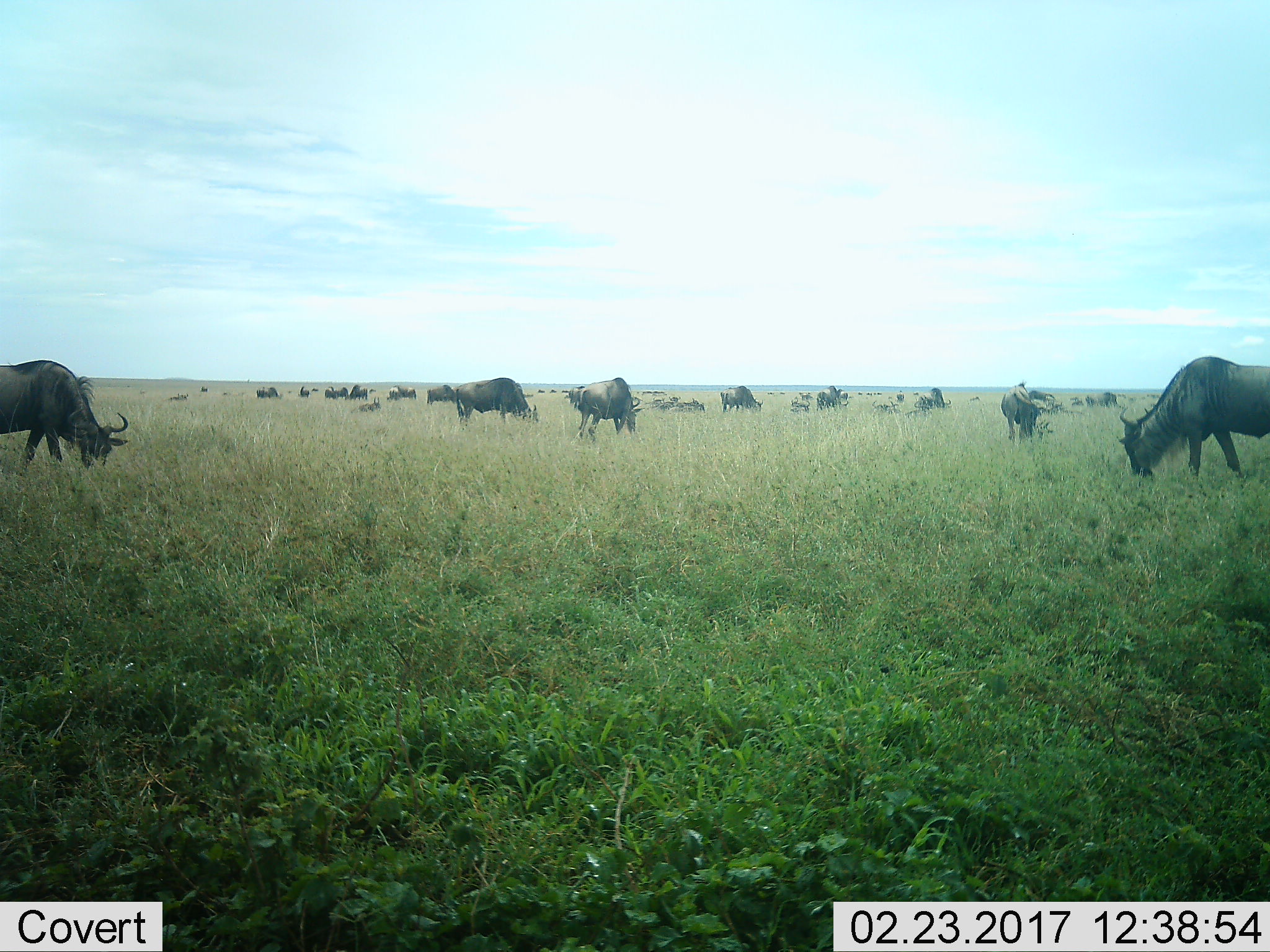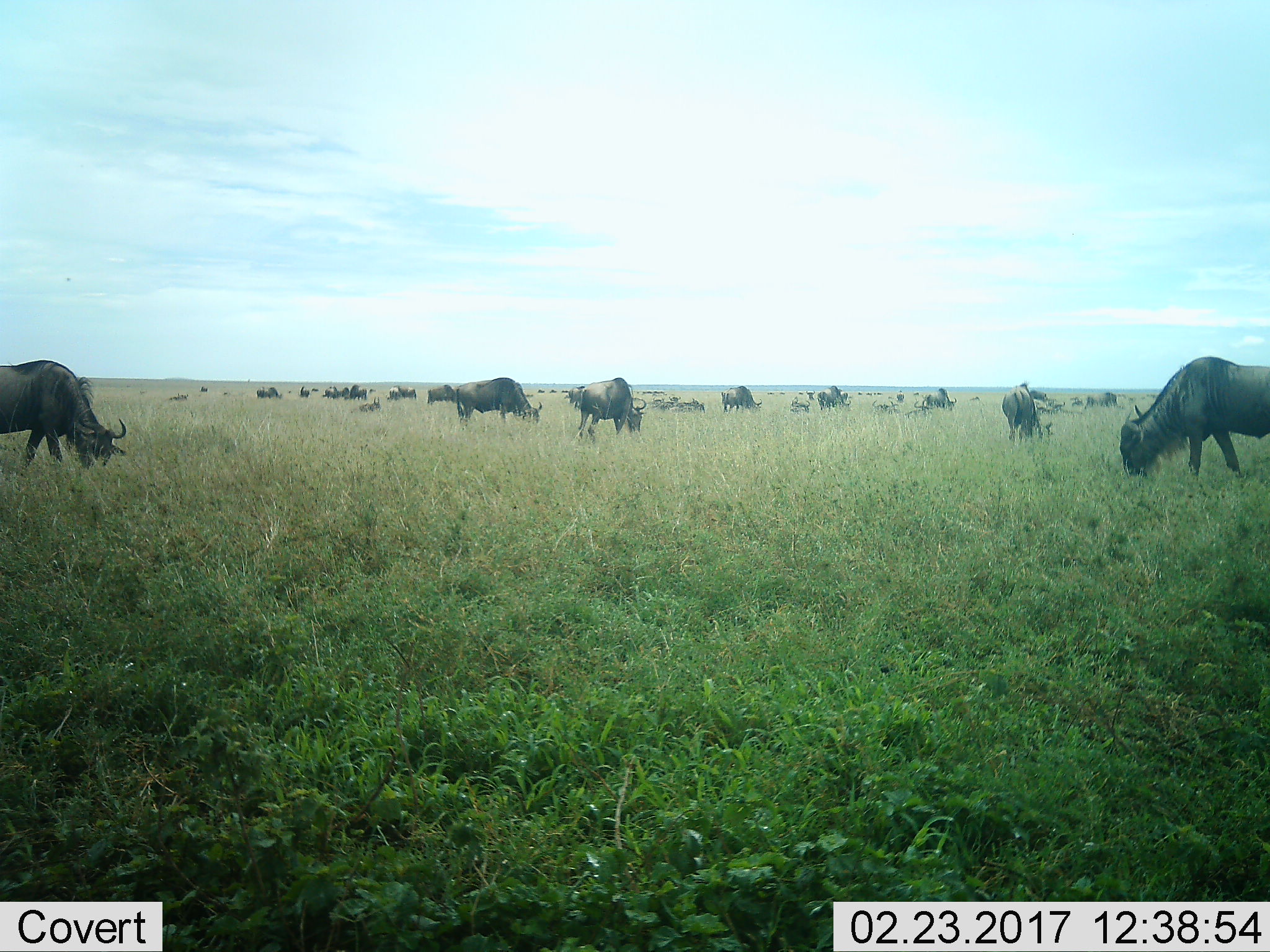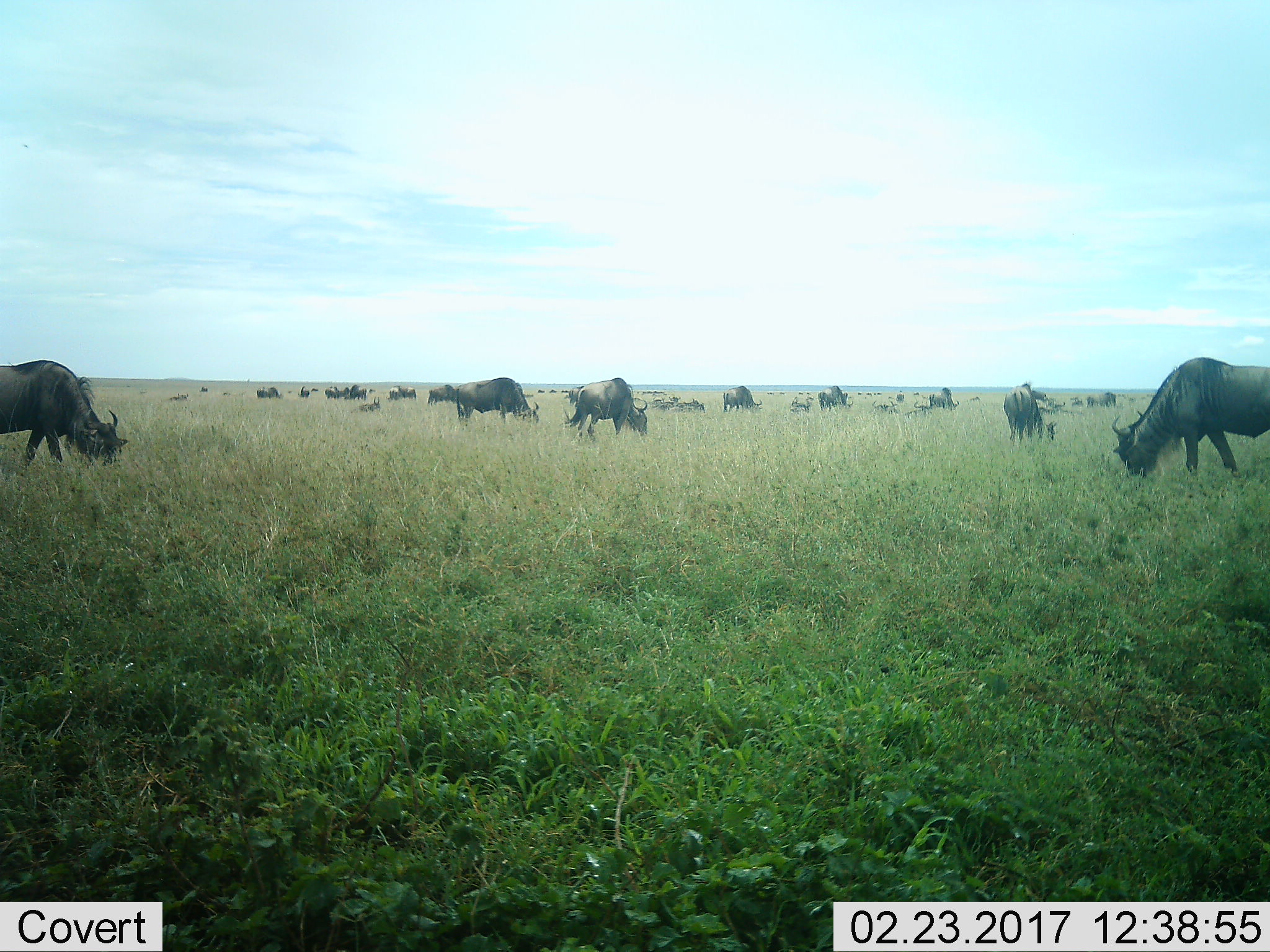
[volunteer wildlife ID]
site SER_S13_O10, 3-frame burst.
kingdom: Animalia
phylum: Chordata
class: Mammalia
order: Artiodactyla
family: Bovidae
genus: Connochaetes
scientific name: Connochaetes taurinus taurinus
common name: blue wildebeest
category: wildebeestblue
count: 11-50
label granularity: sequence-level